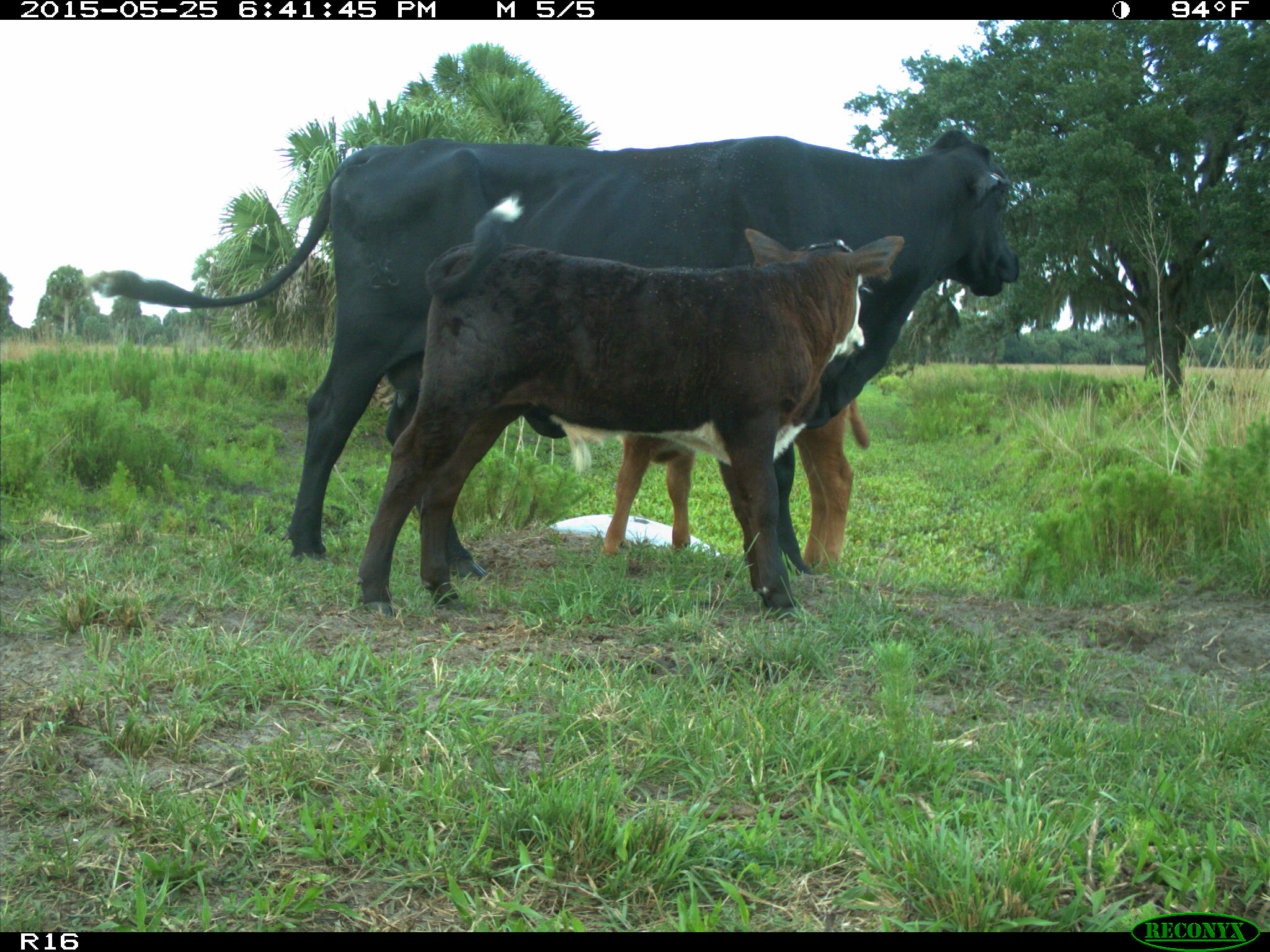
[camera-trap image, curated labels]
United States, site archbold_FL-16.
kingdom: Animalia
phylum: Chordata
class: Mammalia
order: Artiodactyla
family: Bovidae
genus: Bos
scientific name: Bos taurus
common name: domestic cow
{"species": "Bos taurus (domestic cow)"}